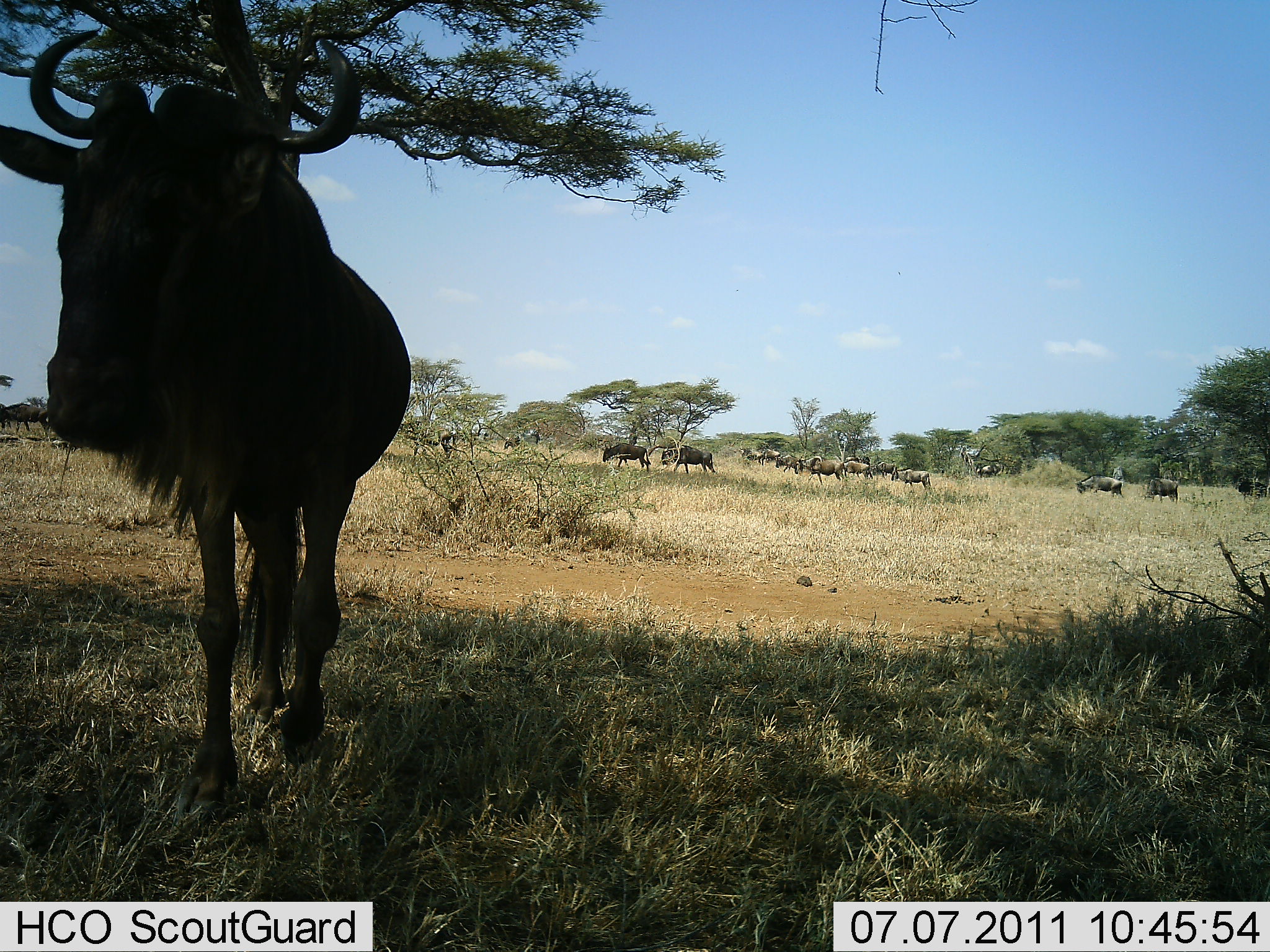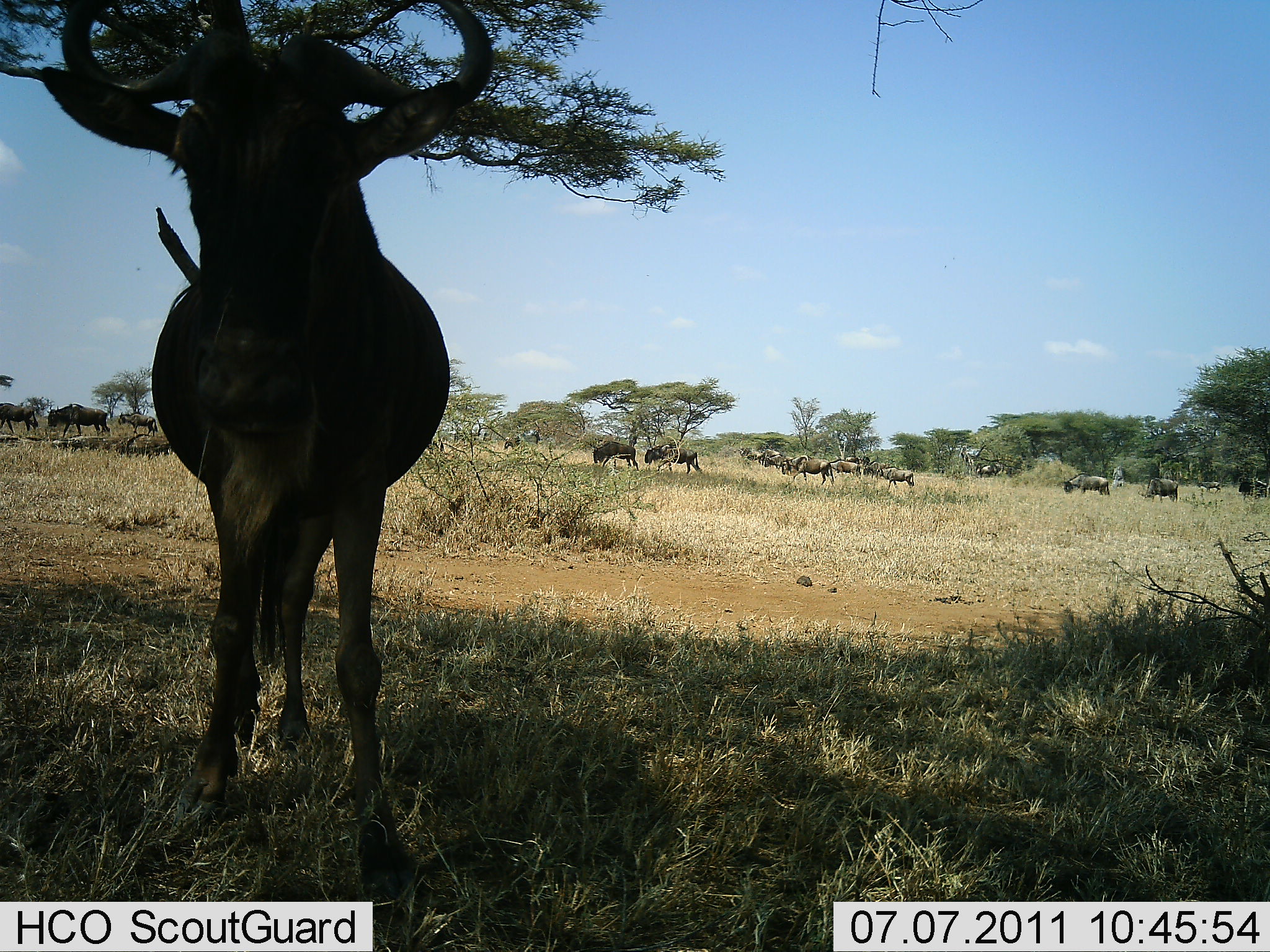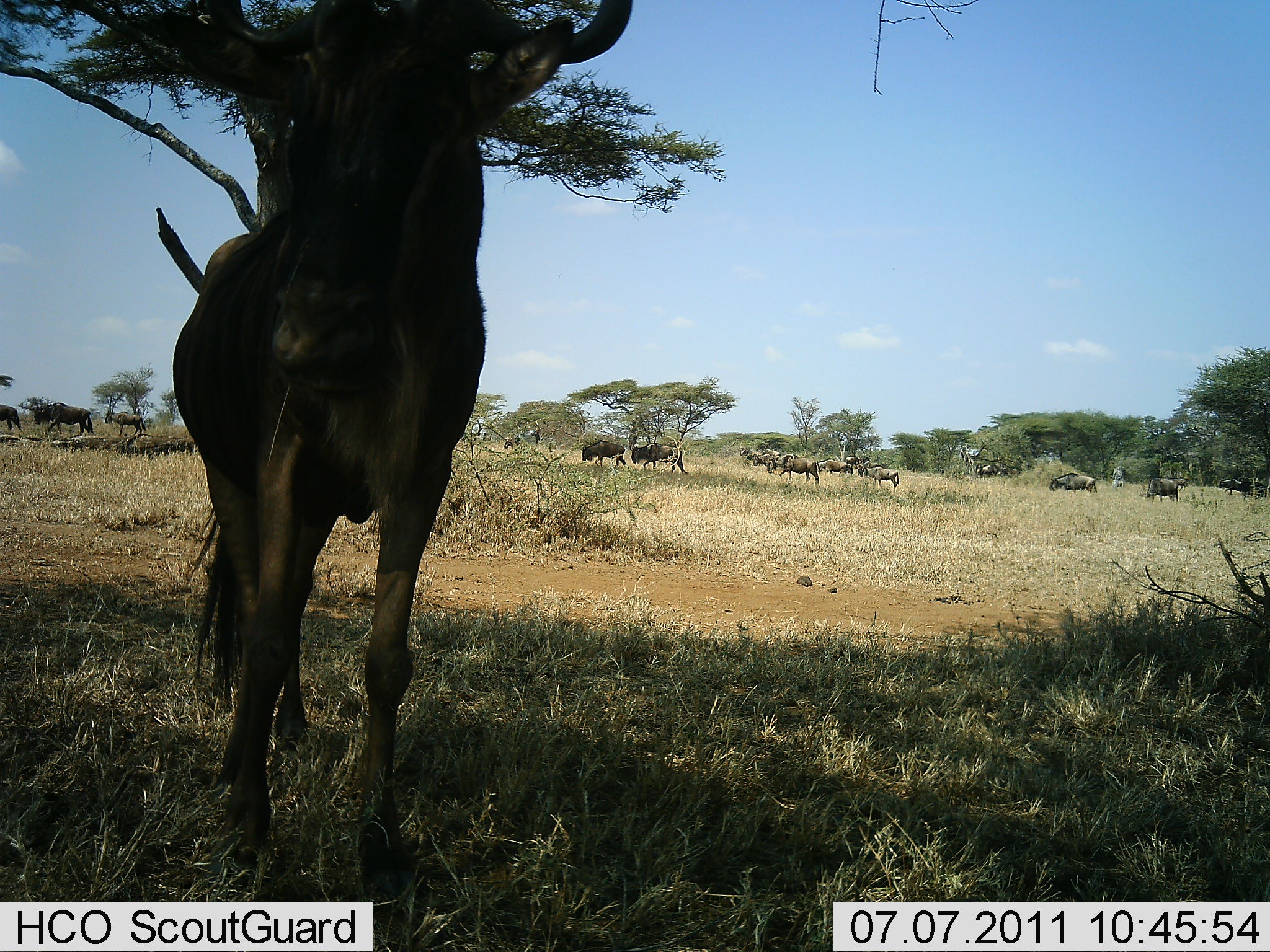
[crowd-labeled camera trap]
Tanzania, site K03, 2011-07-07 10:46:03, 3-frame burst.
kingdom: Animalia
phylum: Chordata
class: Mammalia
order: Artiodactyla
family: Bovidae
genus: Connochaetes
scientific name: Connochaetes taurinus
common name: blue wildebeest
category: wildebeest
Wildebeest (blue wildebeest) (Connochaetes taurinus), count 11-50. Behavior (volunteer vote fractions): standing 64%, resting 9%, moving 82%, interacting 0%. Young present (vote fraction): 0%. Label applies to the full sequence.